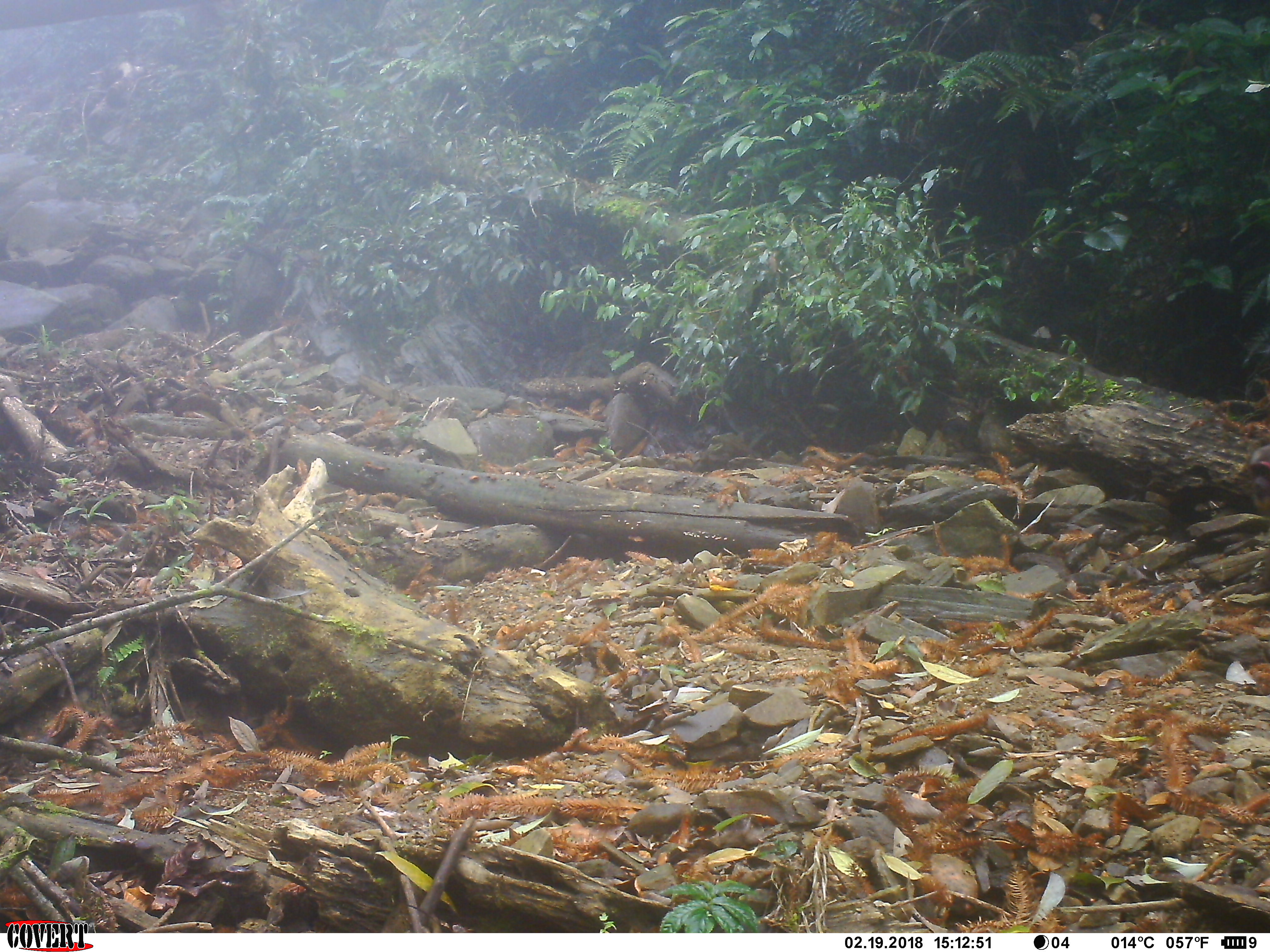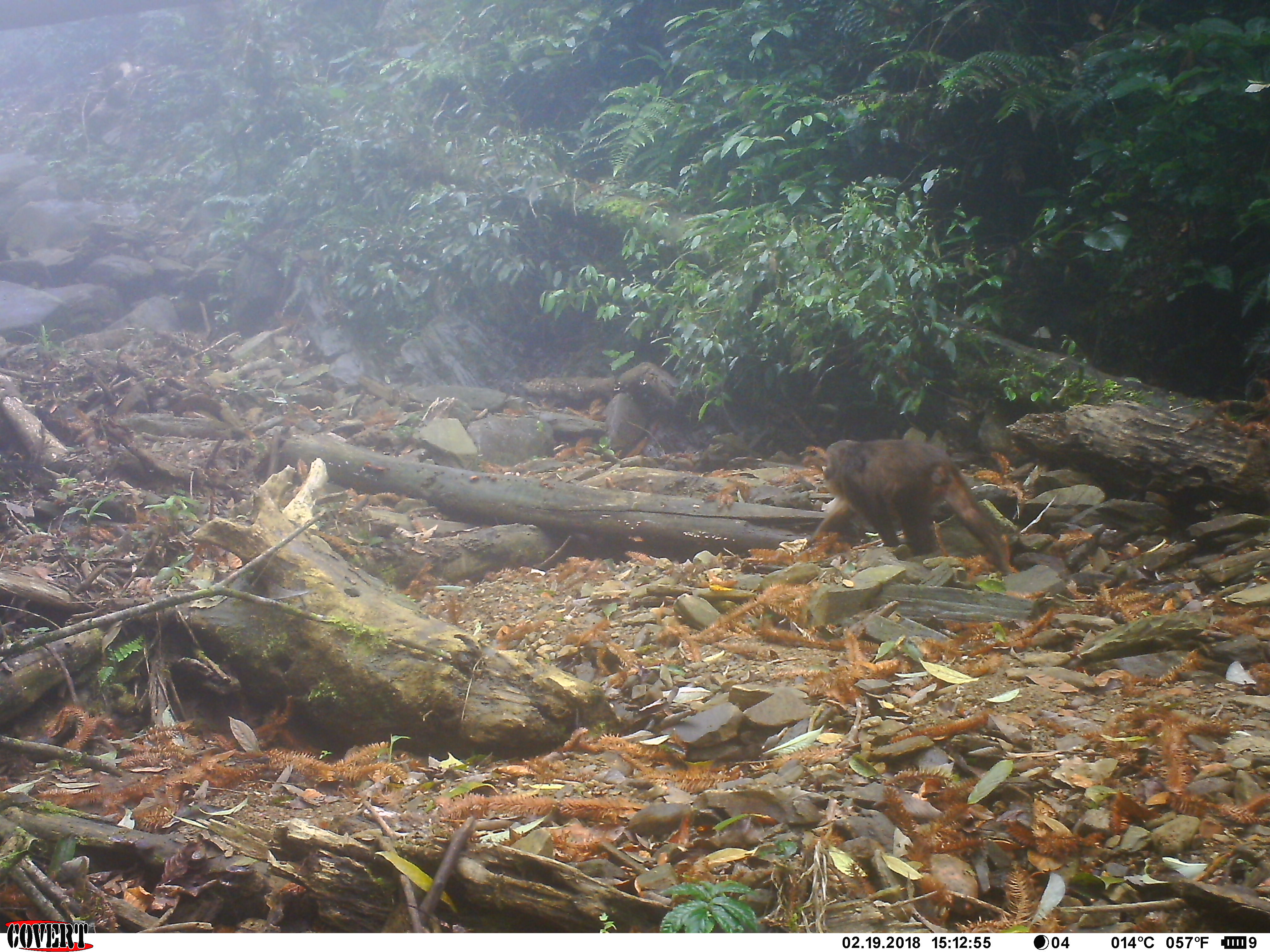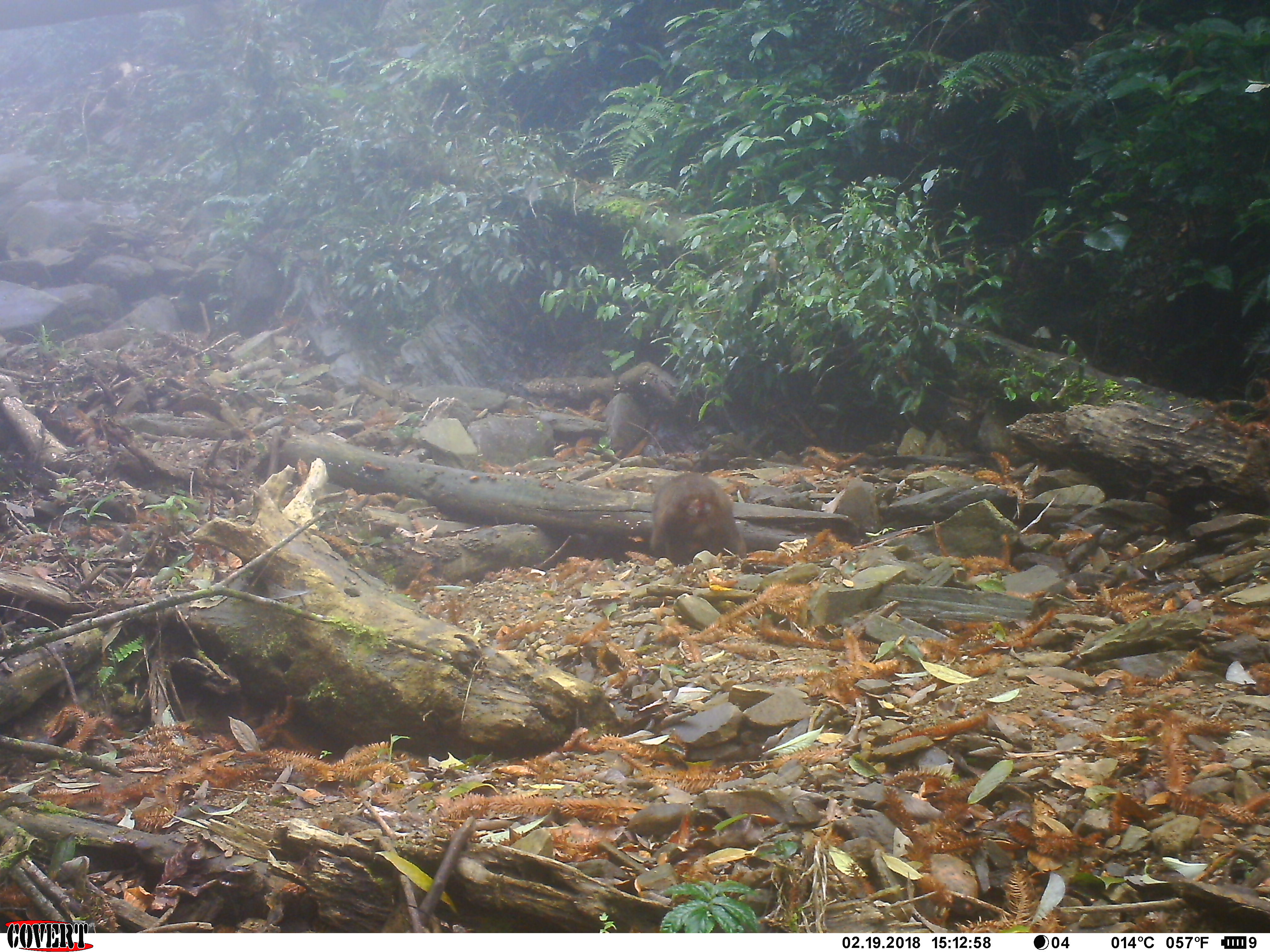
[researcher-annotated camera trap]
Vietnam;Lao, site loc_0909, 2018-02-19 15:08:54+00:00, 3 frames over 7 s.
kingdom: Animalia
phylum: Chordata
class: Mammalia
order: Primates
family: Cercopithecidae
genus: Macaca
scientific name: Macaca arctoides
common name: stump-tailed macaque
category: stump tailed macaque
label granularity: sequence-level